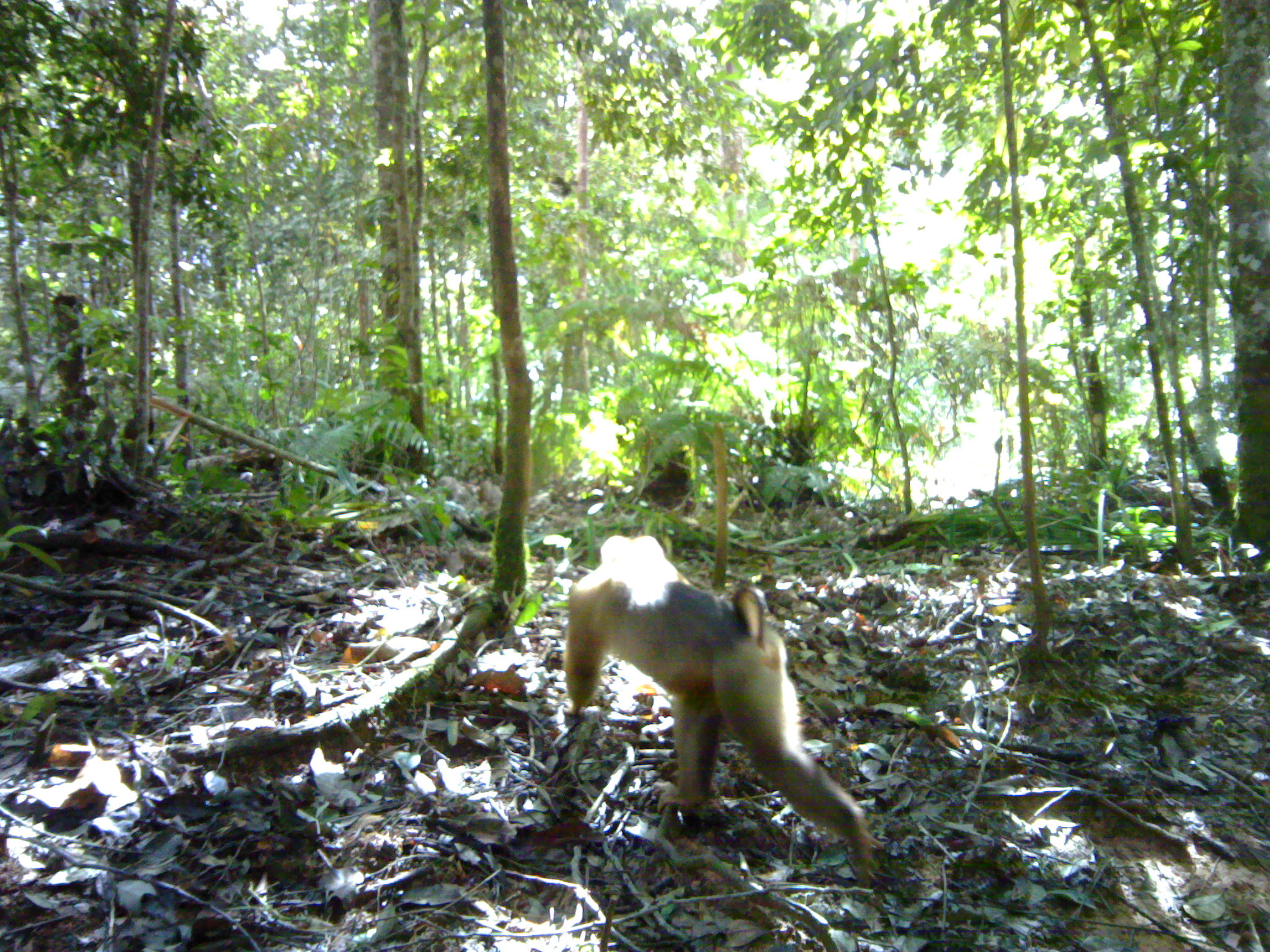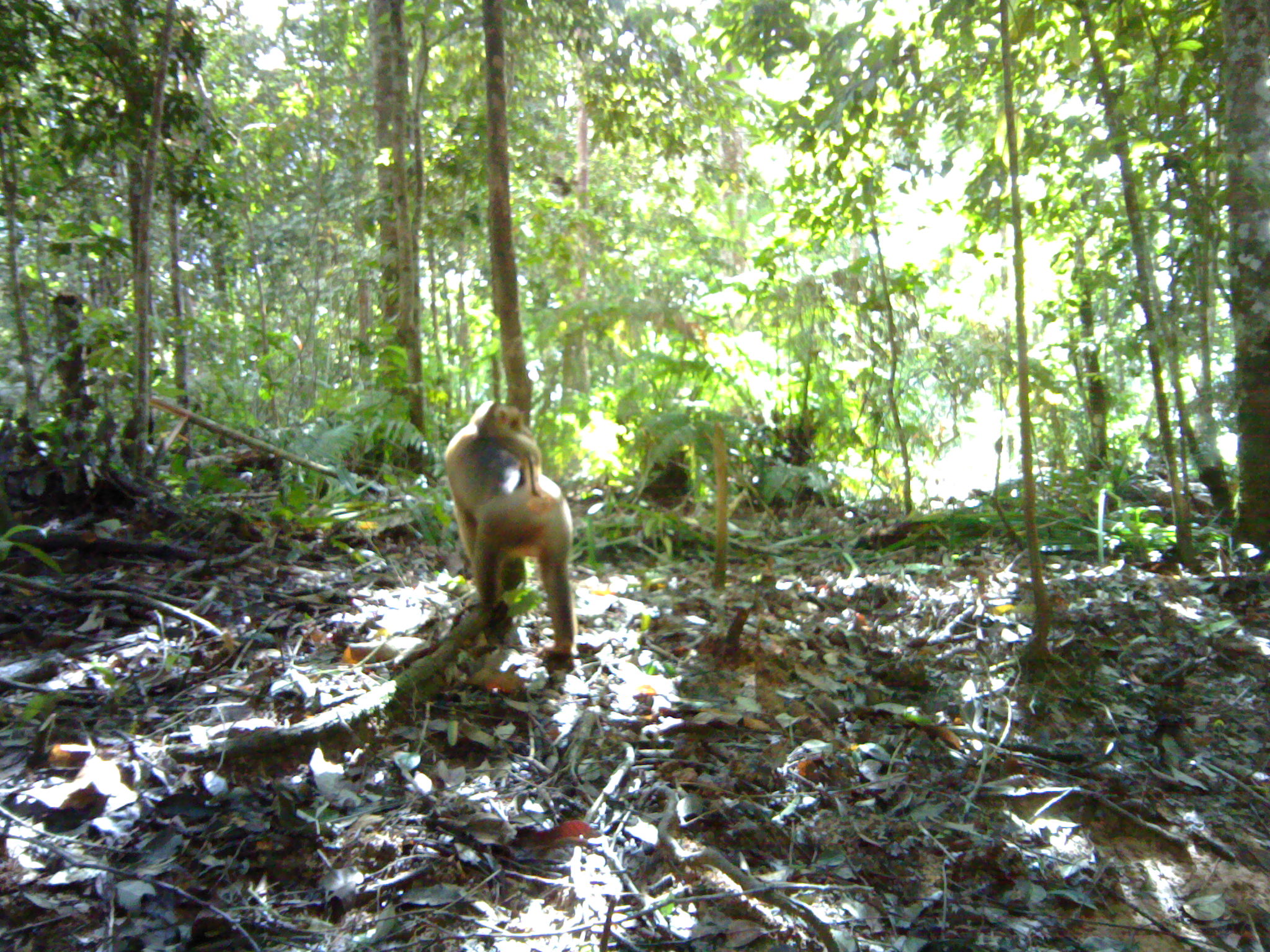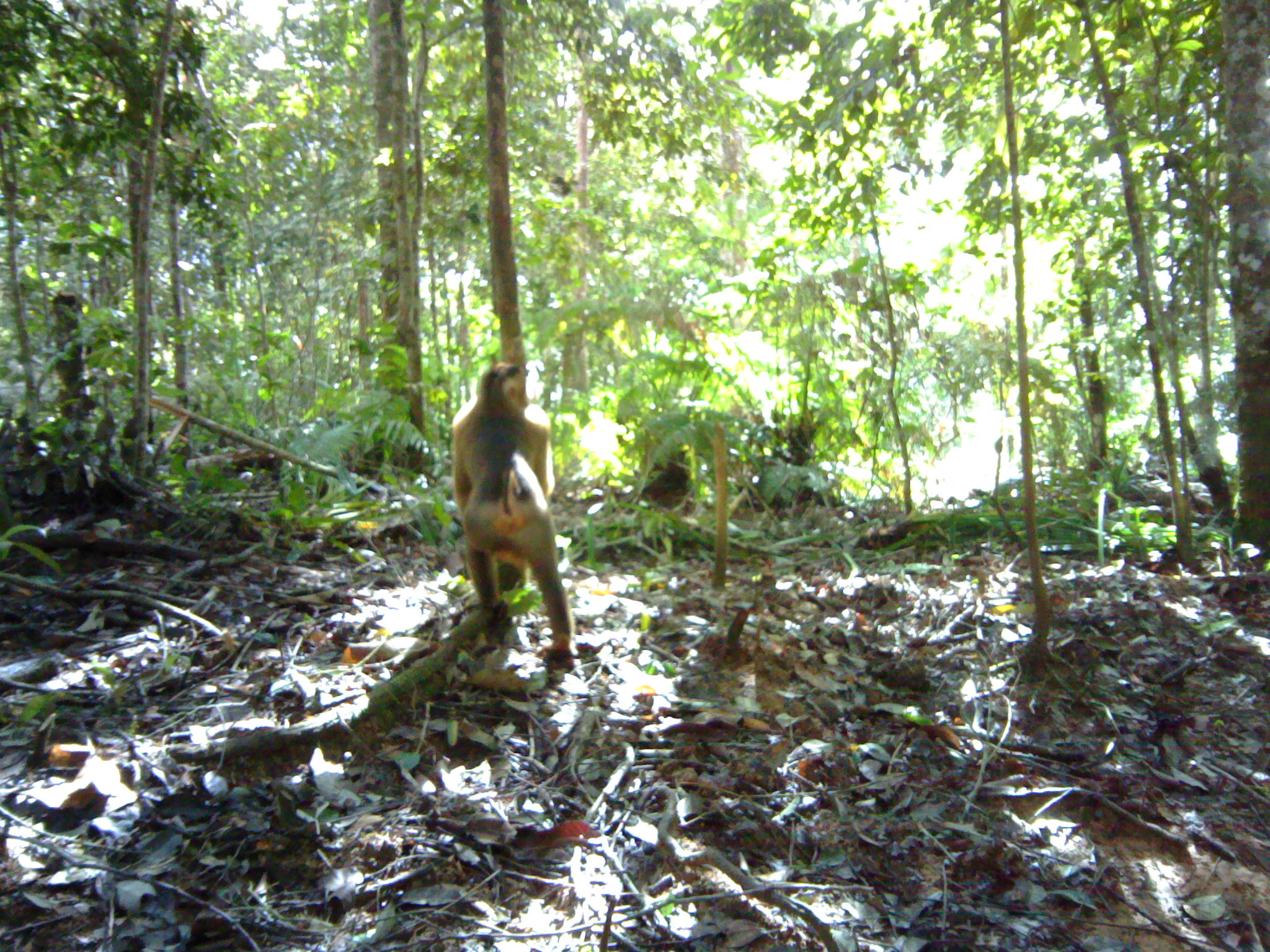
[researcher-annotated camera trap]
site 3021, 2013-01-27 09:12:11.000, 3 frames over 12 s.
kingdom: Animalia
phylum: Chordata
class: Mammalia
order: Primates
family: Cercopithecidae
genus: Macaca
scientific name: Macaca nemestrina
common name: southern pig-tailed macaque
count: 1